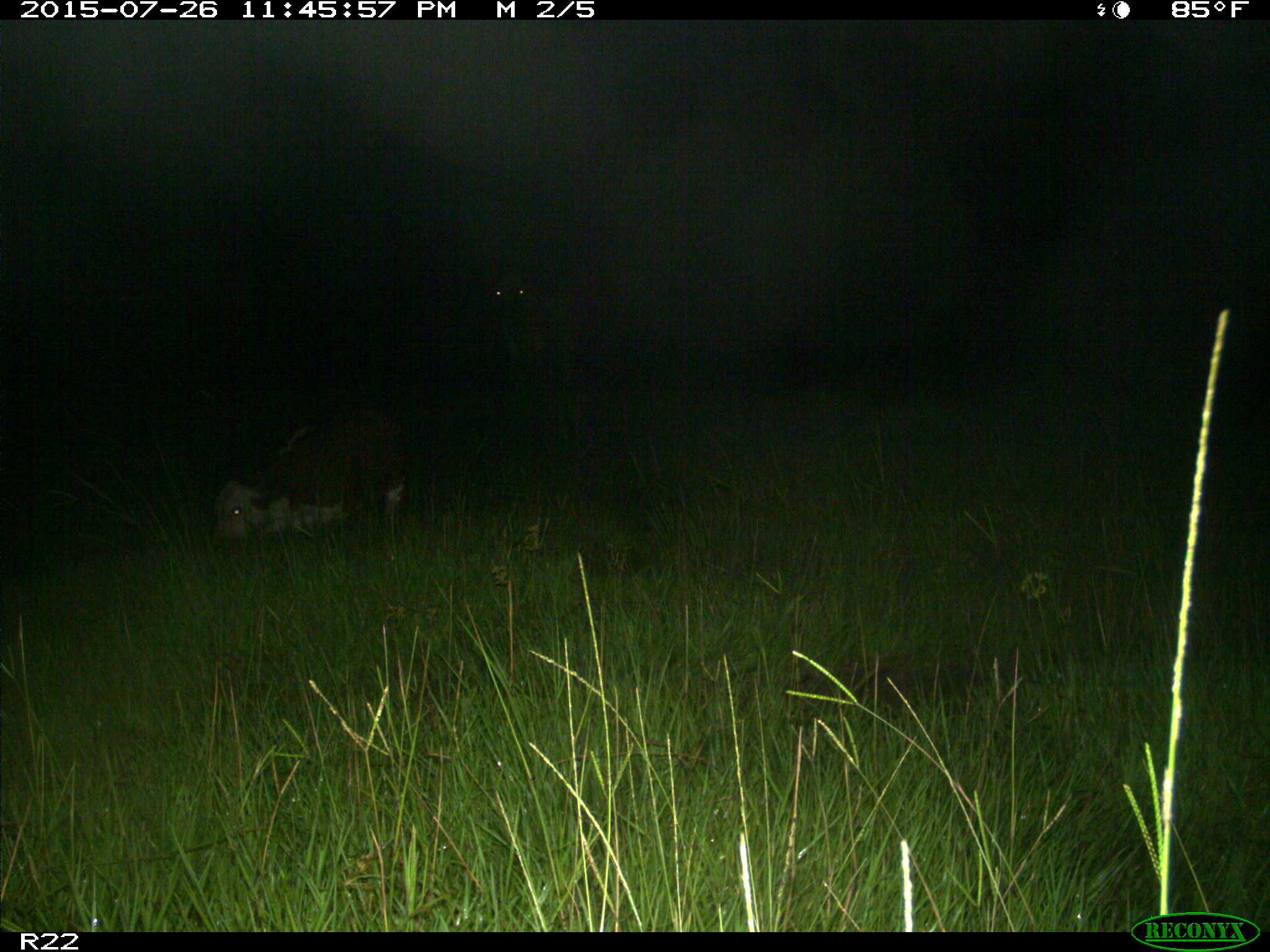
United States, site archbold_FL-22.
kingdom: Animalia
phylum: Chordata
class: Mammalia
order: Artiodactyla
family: Bovidae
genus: Bos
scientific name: Bos taurus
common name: domestic cow